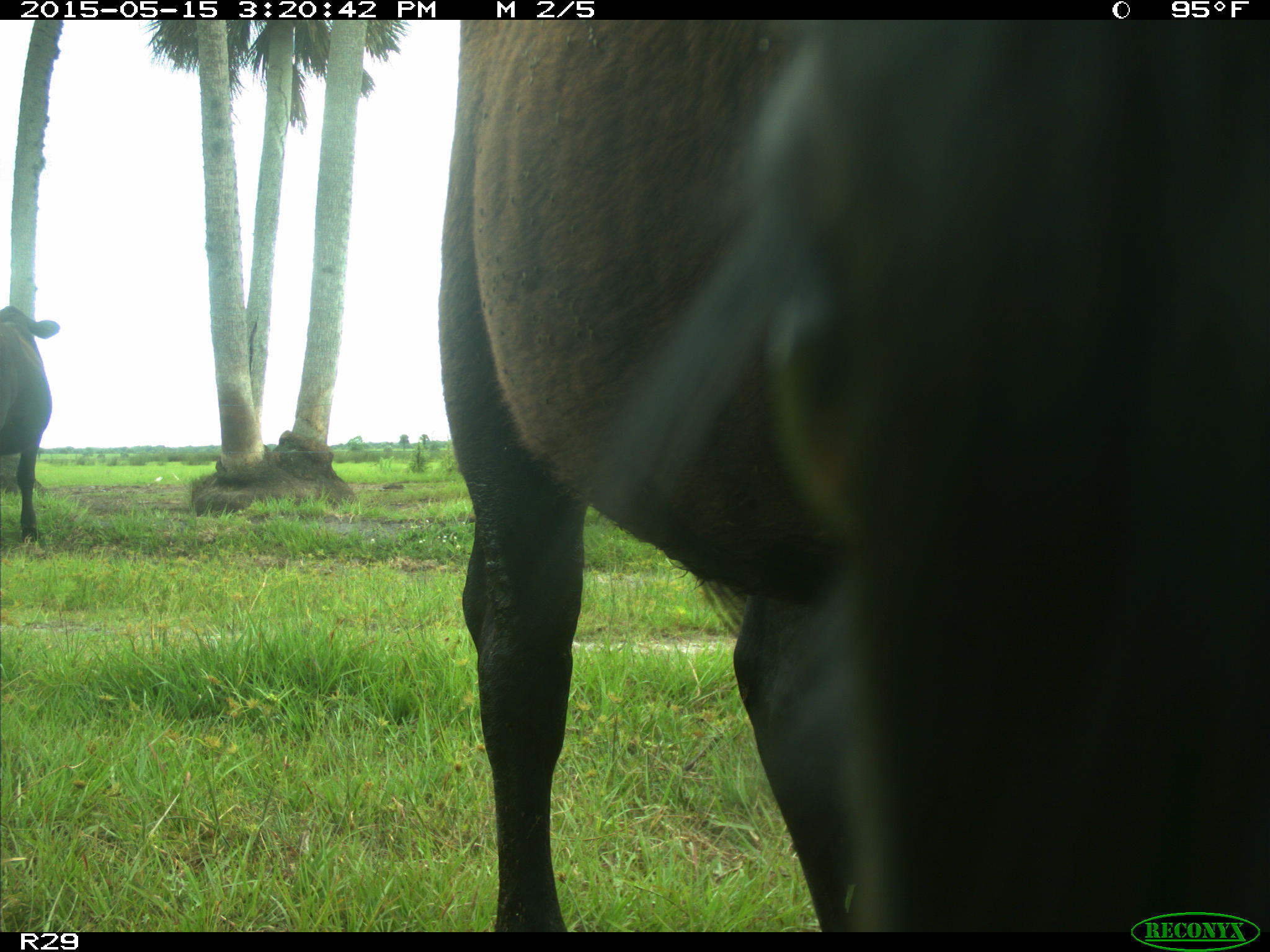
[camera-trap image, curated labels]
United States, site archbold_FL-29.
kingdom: Animalia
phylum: Chordata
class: Mammalia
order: Artiodactyla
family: Bovidae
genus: Bos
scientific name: Bos taurus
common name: domestic cow